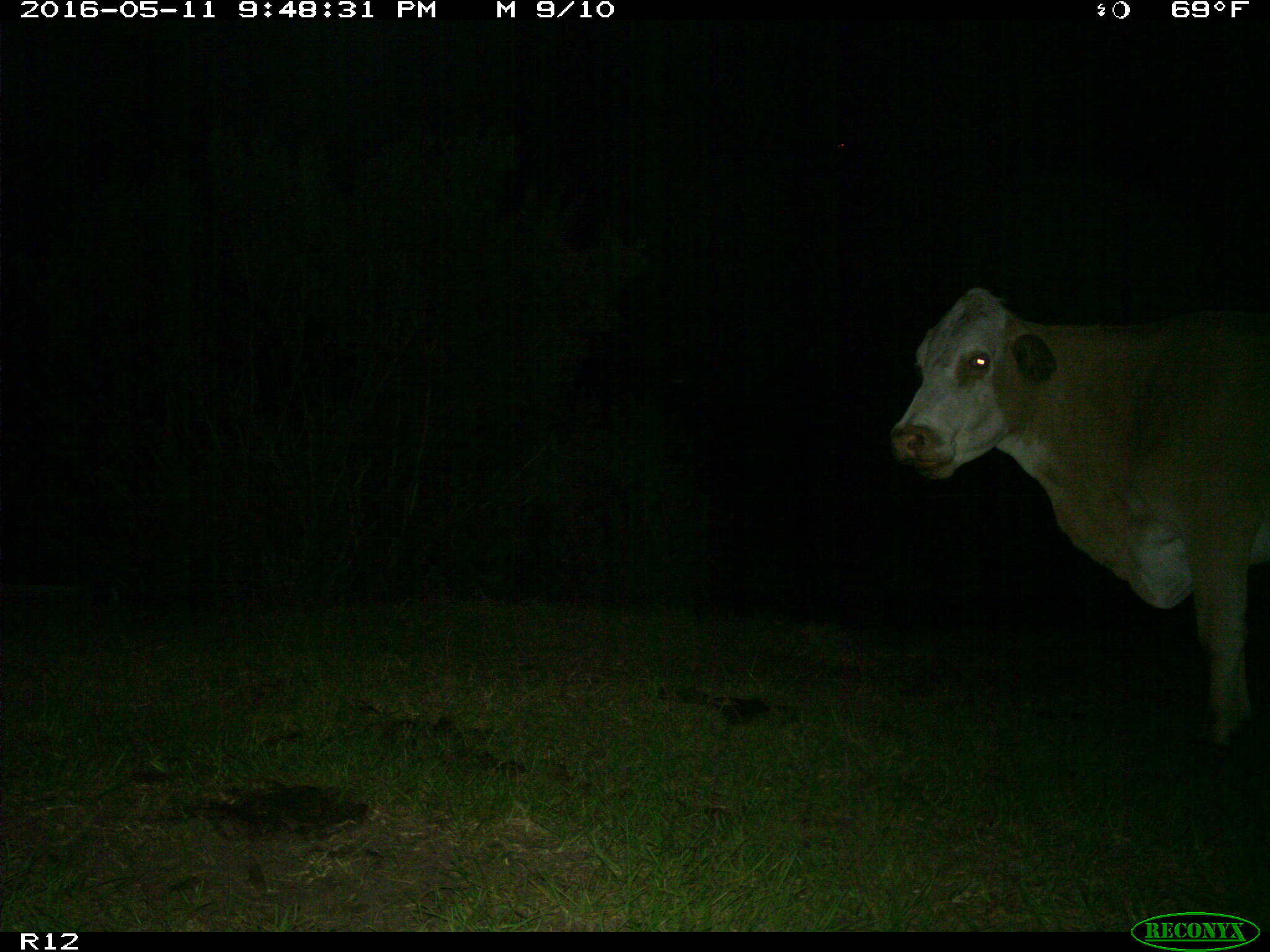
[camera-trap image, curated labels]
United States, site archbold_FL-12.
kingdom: Animalia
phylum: Chordata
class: Mammalia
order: Artiodactyla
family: Bovidae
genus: Bos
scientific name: Bos taurus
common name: domestic cow